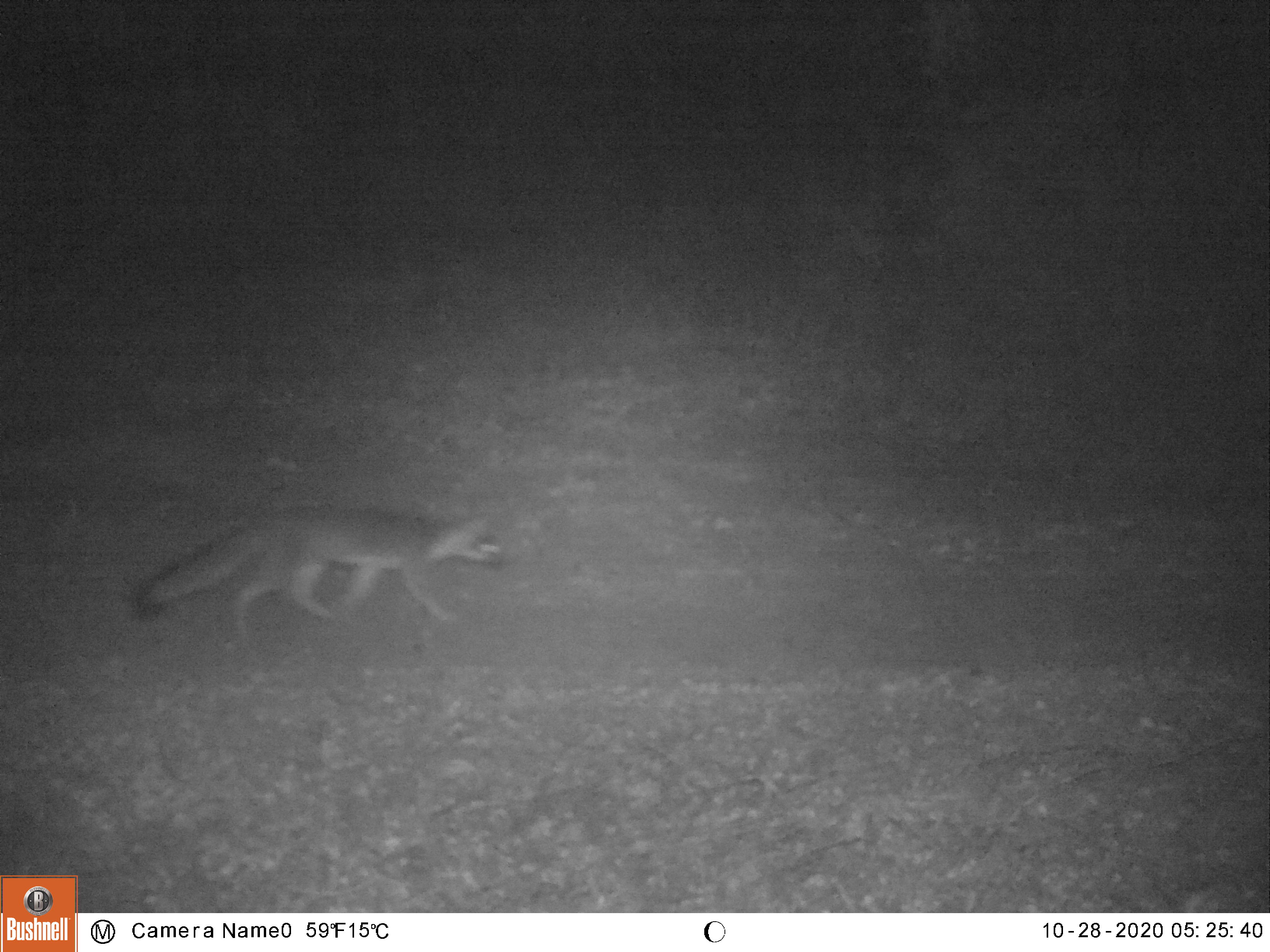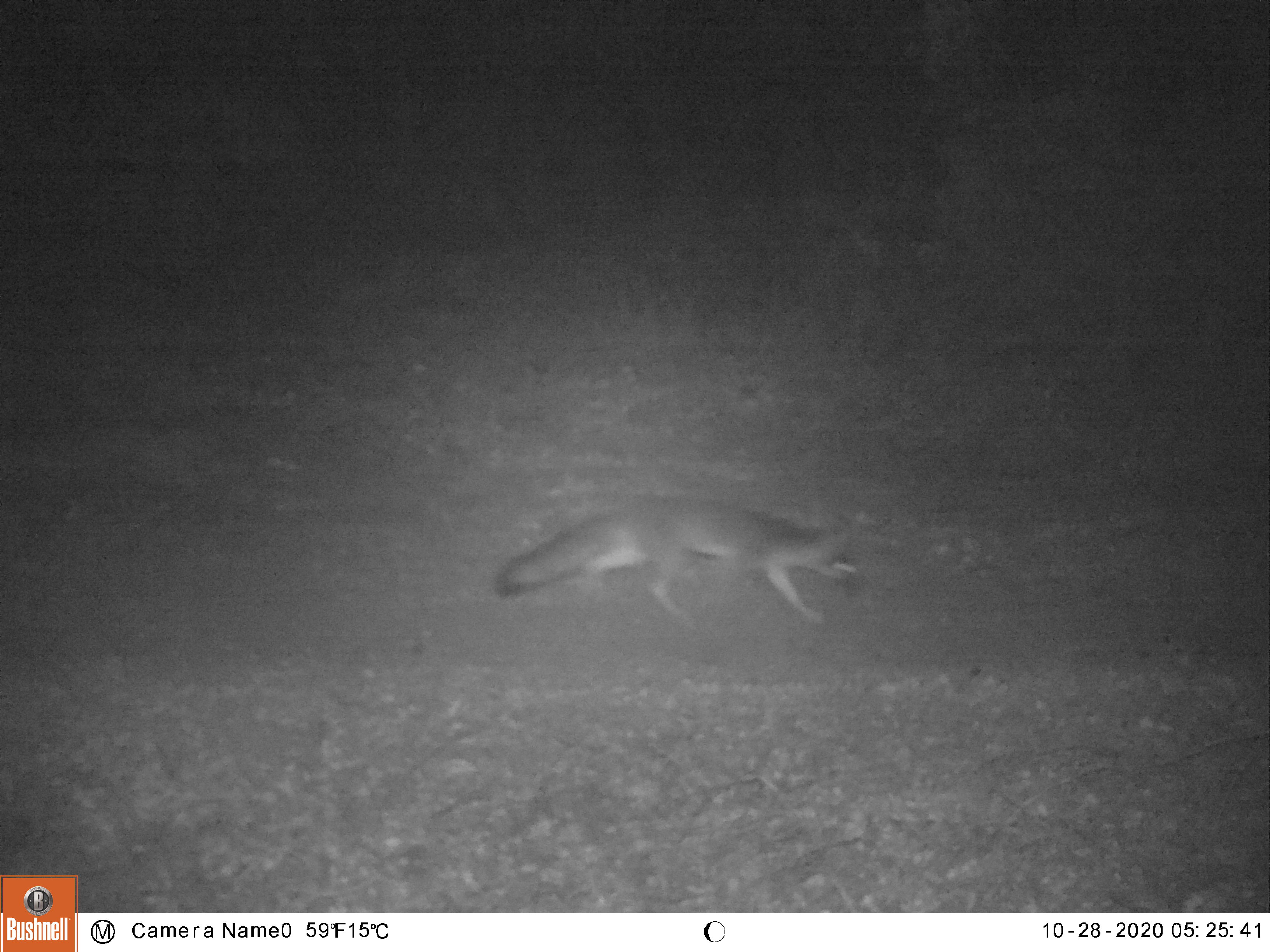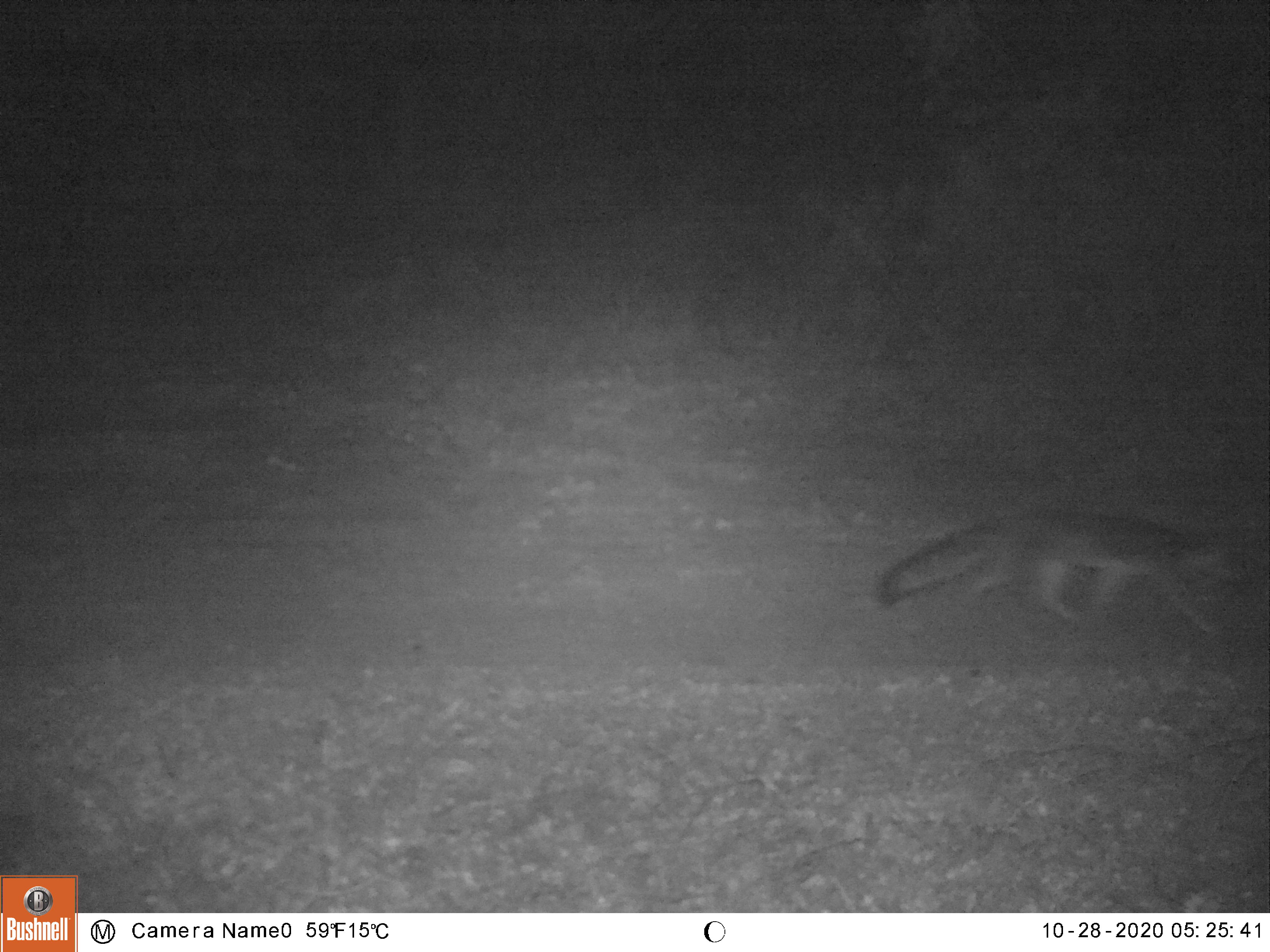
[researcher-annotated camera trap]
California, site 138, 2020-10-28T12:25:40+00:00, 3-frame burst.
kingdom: Animalia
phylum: Chordata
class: Mammalia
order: Carnivora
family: Canidae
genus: Urocyon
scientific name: Urocyon cinereoargenteus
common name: gray fox